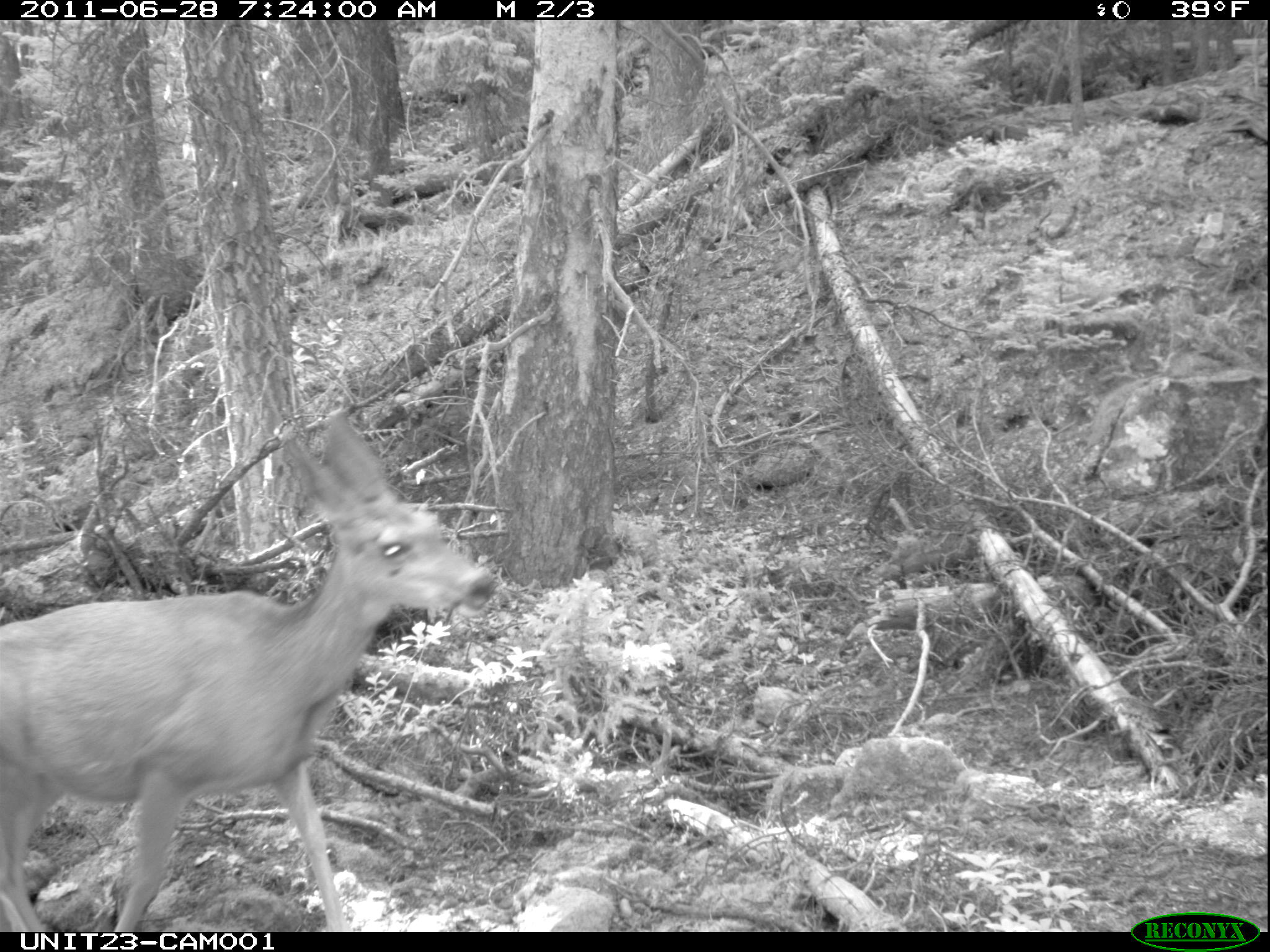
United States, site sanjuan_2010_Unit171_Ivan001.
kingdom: Animalia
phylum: Chordata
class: Mammalia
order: Artiodactyla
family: Cervidae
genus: Odocoileus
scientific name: Odocoileus hemionus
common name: mule deer